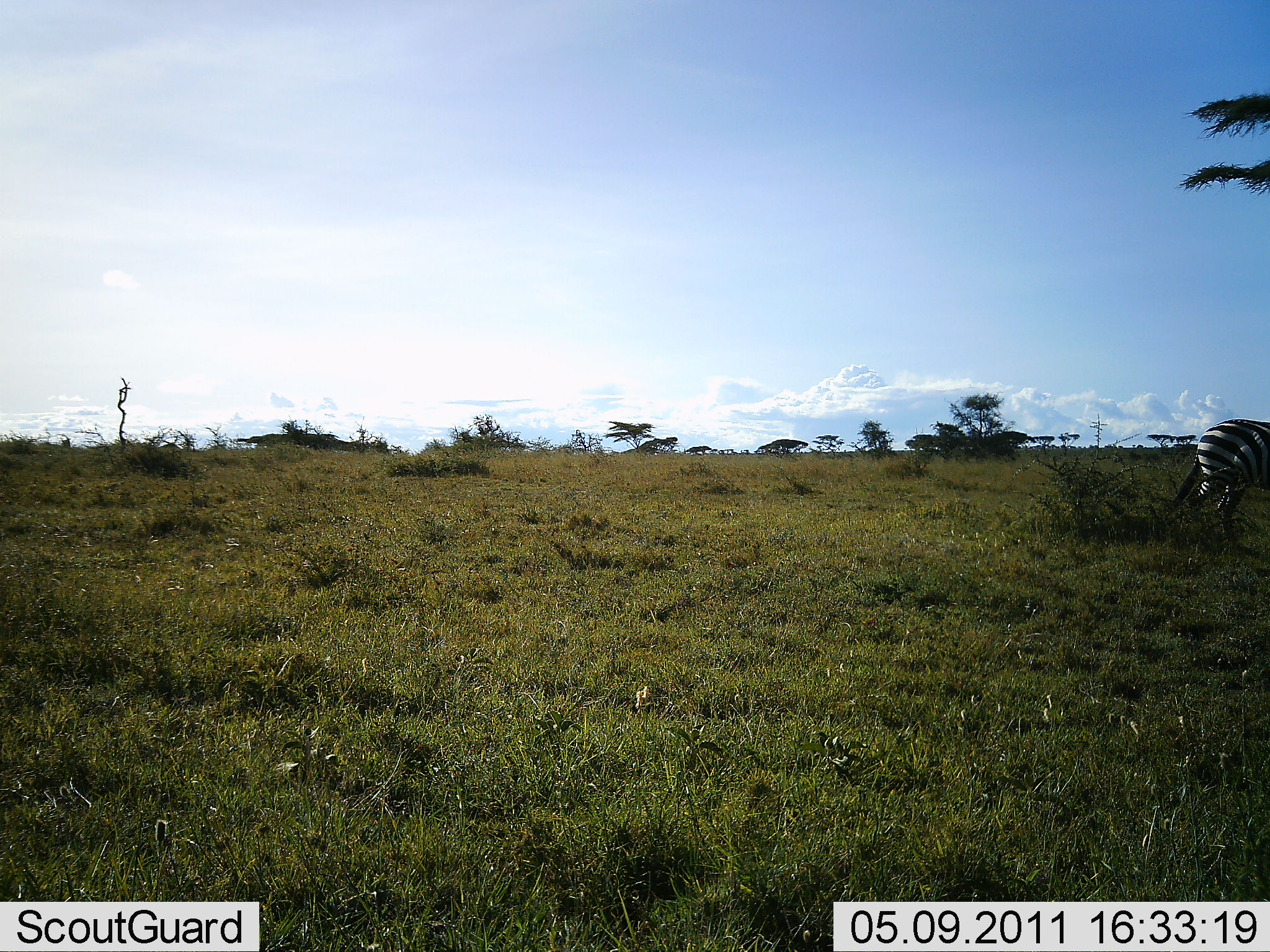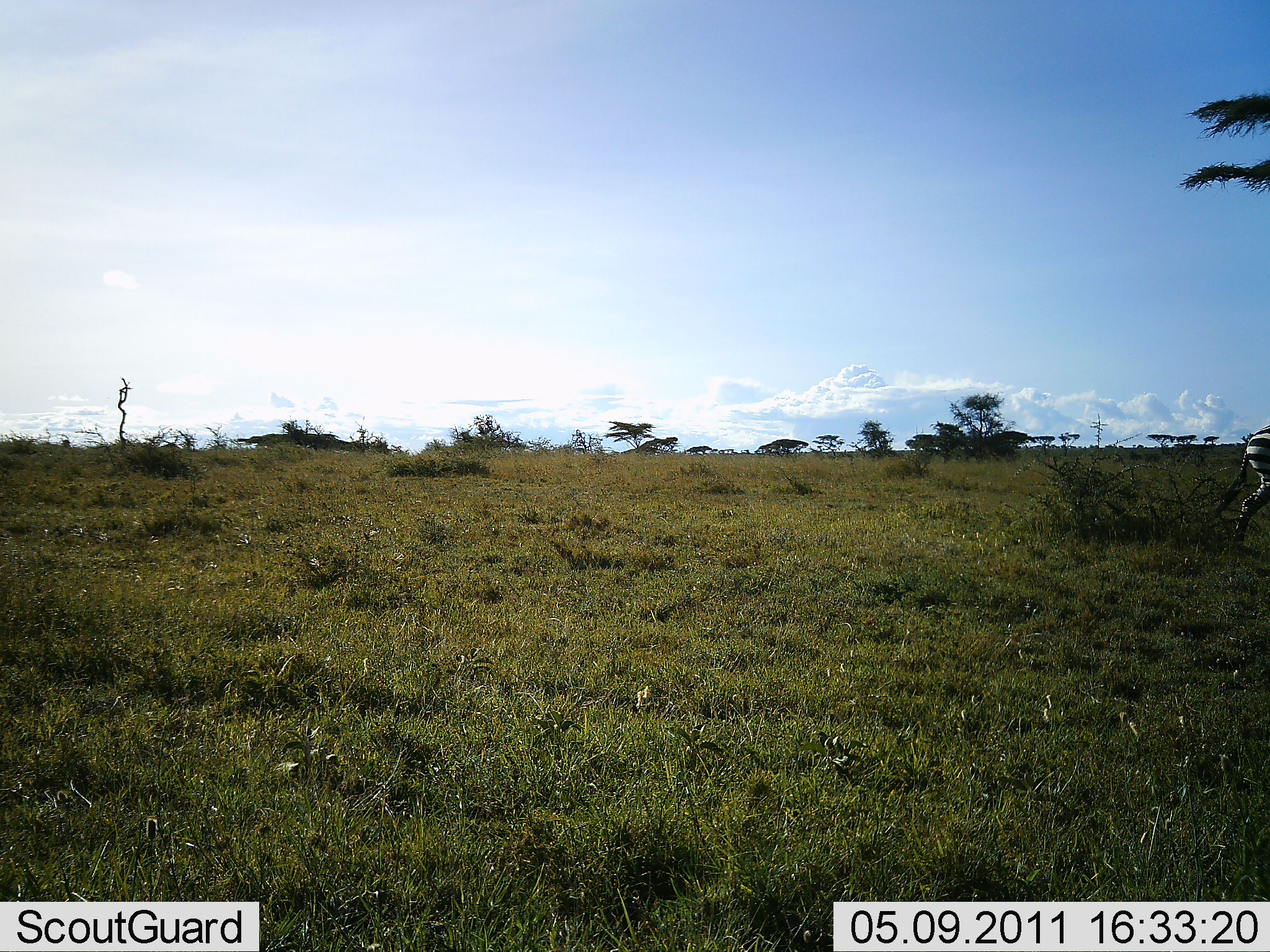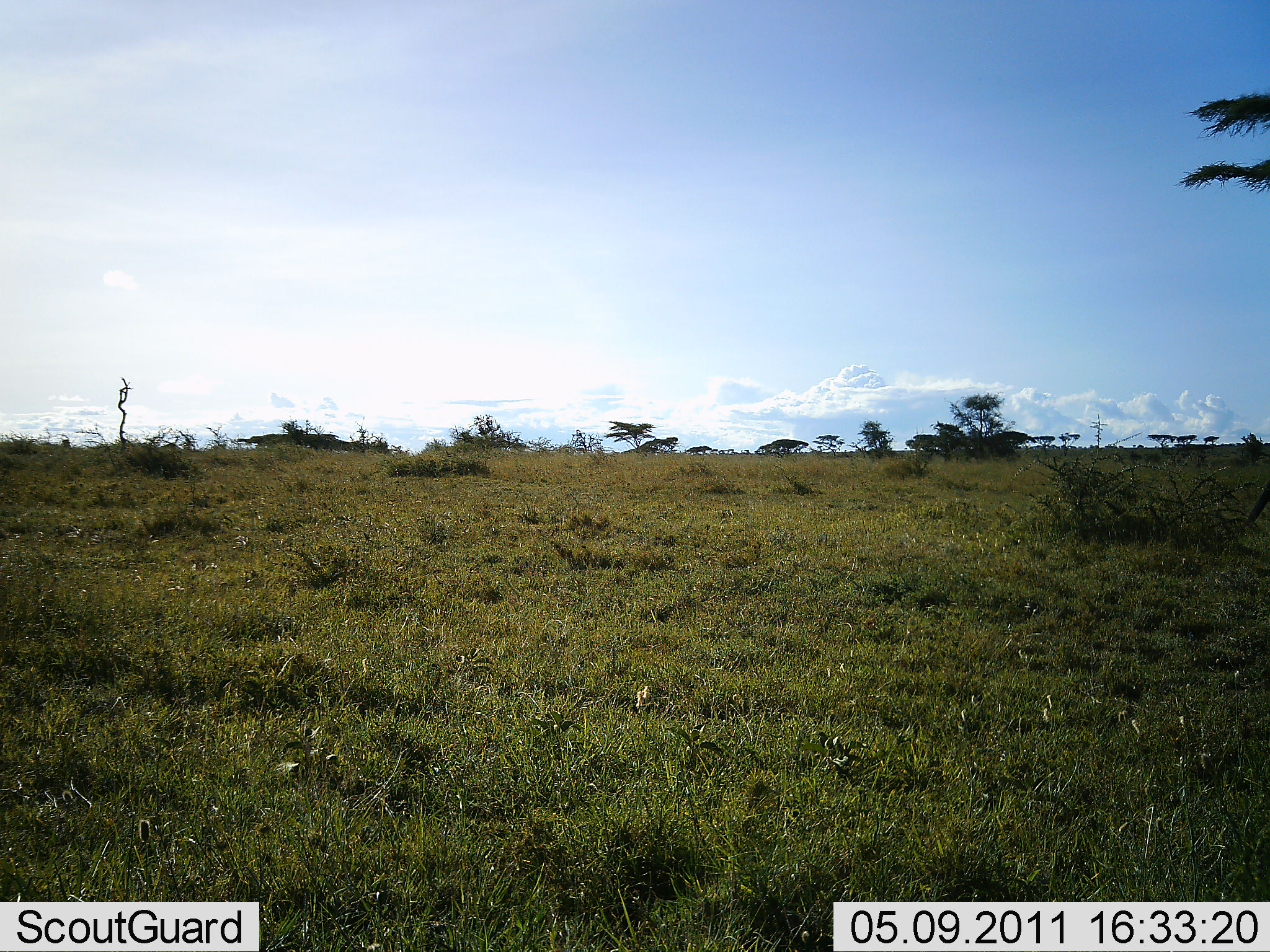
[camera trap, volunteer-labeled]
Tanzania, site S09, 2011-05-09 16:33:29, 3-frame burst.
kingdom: Animalia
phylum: Chordata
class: Mammalia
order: Perissodactyla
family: Equidae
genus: Equus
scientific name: Equus quagga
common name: plains zebra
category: zebra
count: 1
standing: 0%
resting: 0%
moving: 100%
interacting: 0%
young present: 0%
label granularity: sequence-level